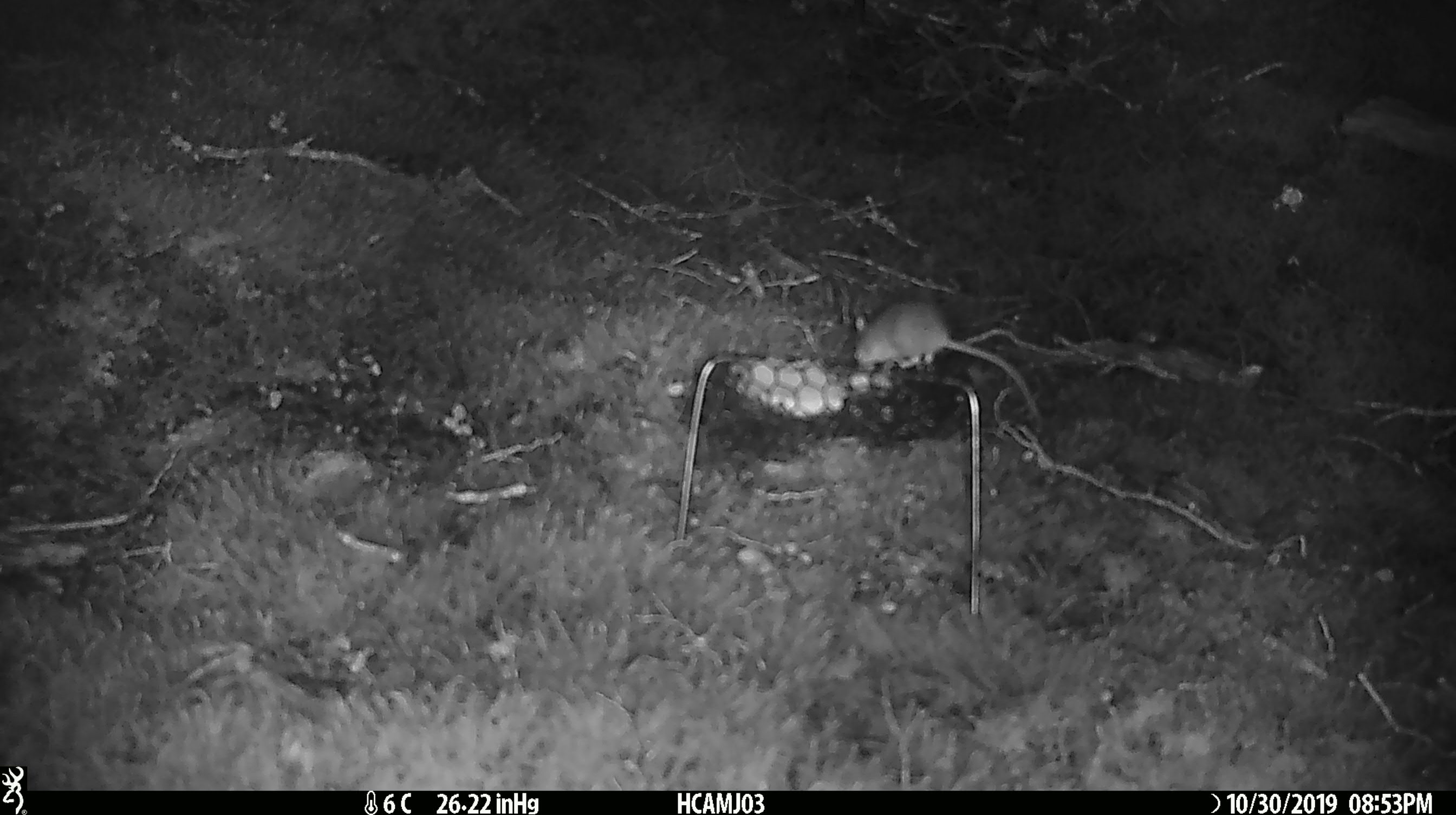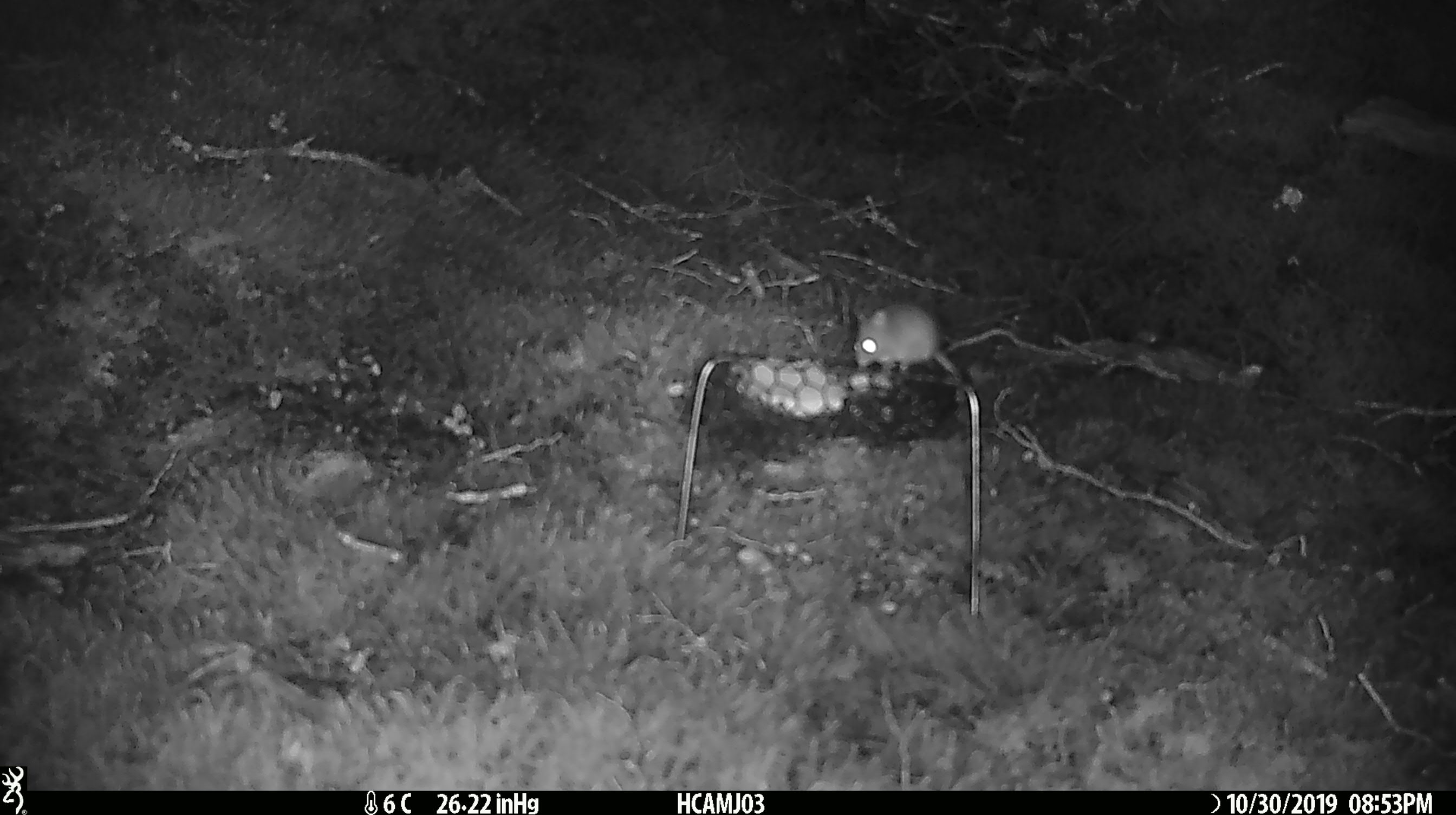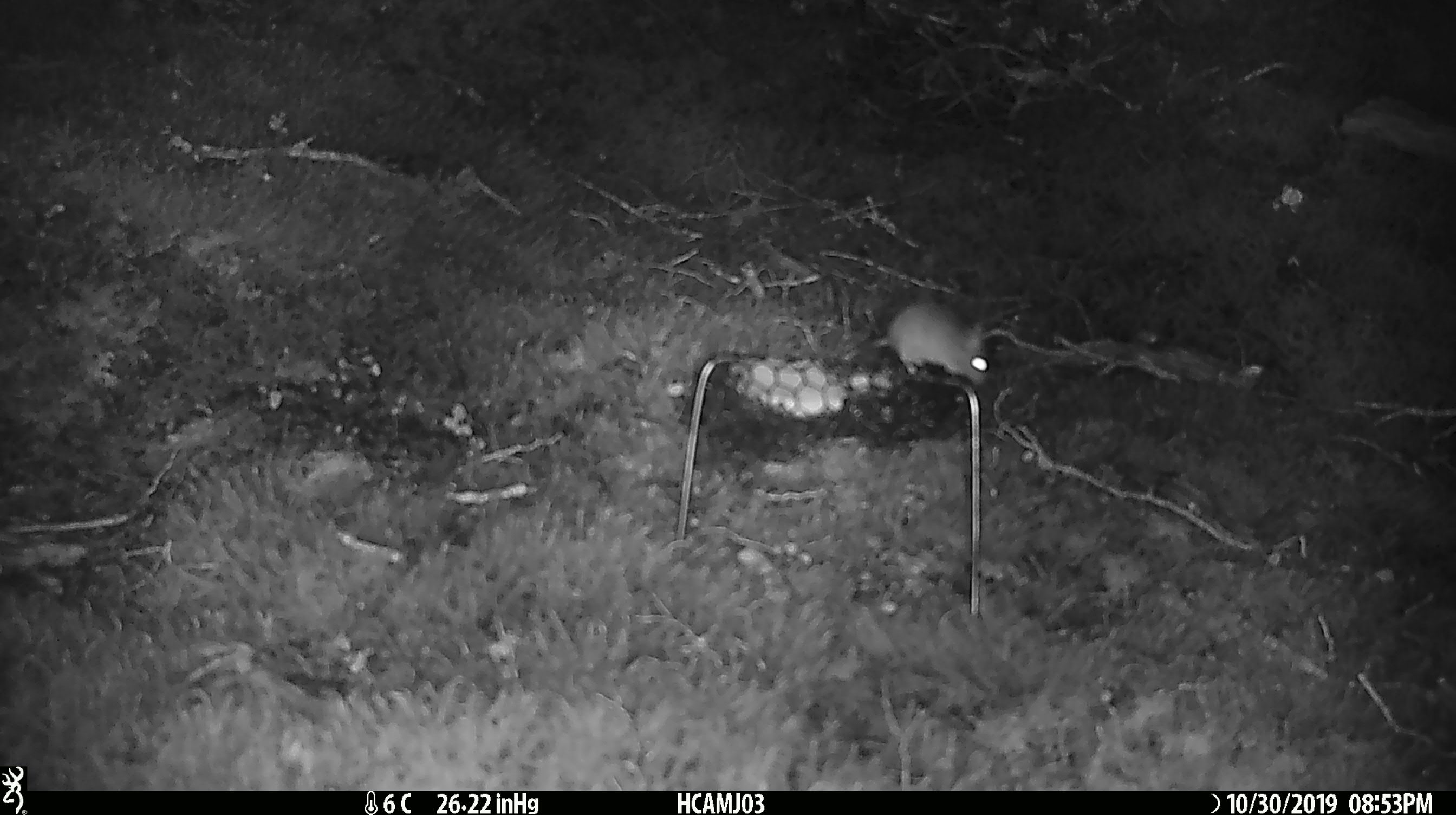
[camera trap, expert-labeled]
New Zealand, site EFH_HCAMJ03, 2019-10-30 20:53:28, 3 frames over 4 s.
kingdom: Animalia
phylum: Chordata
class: Mammalia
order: Rodentia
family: Muridae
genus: Mus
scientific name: Mus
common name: mouse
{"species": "mouse (Mus)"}